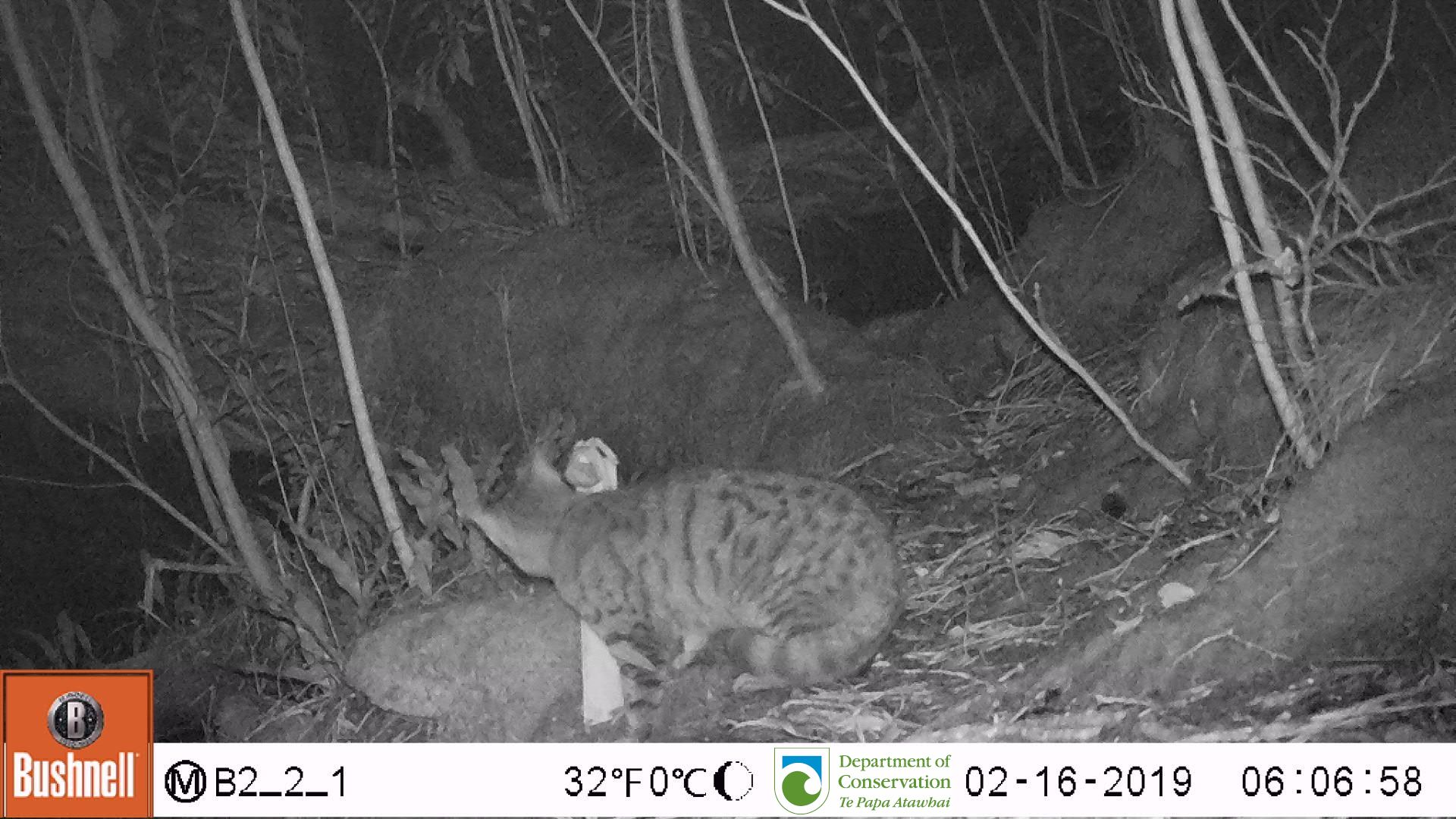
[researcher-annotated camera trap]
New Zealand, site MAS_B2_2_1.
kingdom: Animalia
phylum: Chordata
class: Mammalia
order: Carnivora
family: Felidae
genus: Felis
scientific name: Felis catus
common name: domestic cat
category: cat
Cat (domestic cat) (Felis catus).